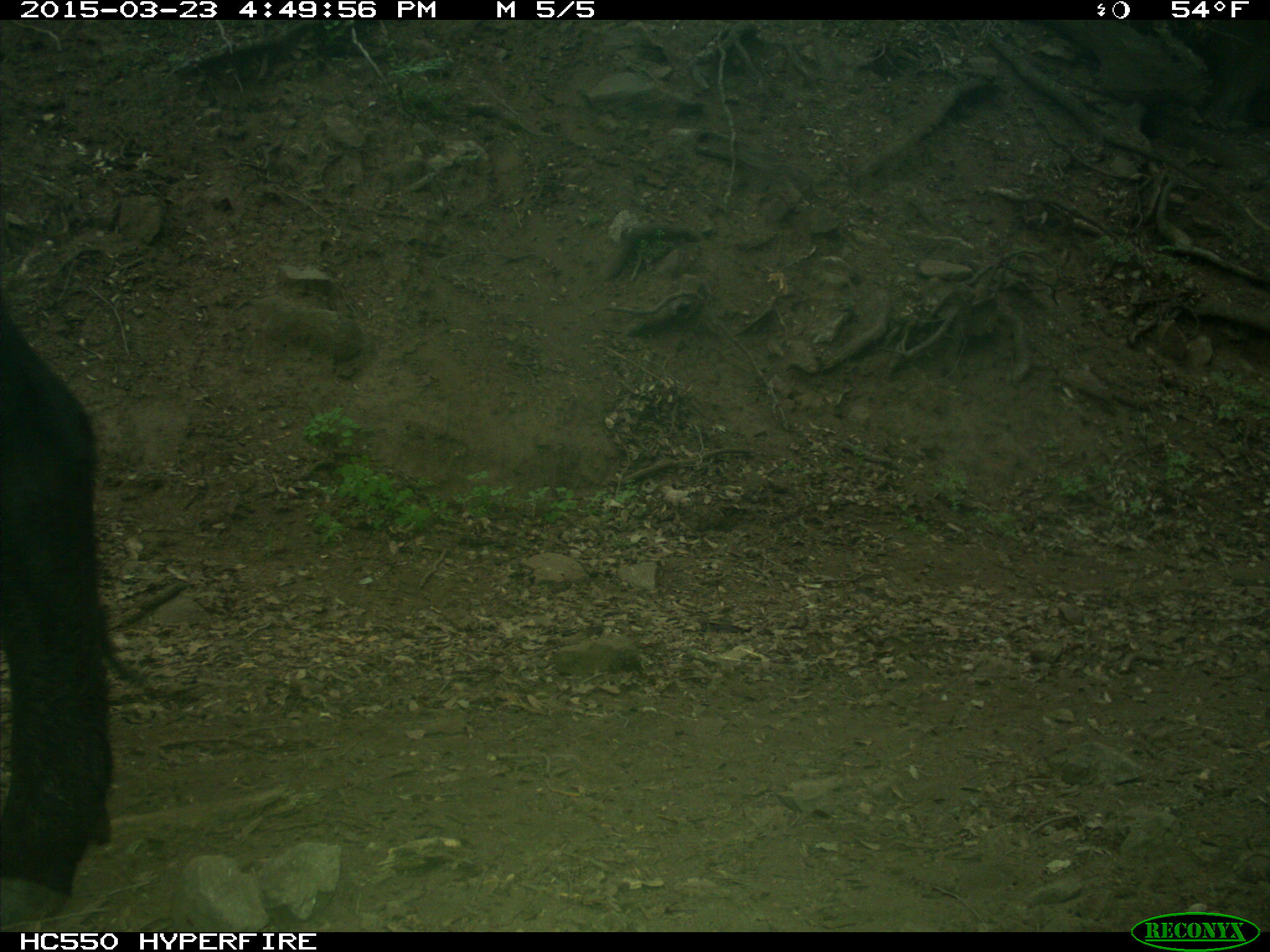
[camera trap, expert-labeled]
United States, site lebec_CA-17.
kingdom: Animalia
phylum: Chordata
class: Mammalia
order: Artiodactyla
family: Bovidae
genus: Bos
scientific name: Bos taurus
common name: domestic cow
Bos taurus (domestic cow).